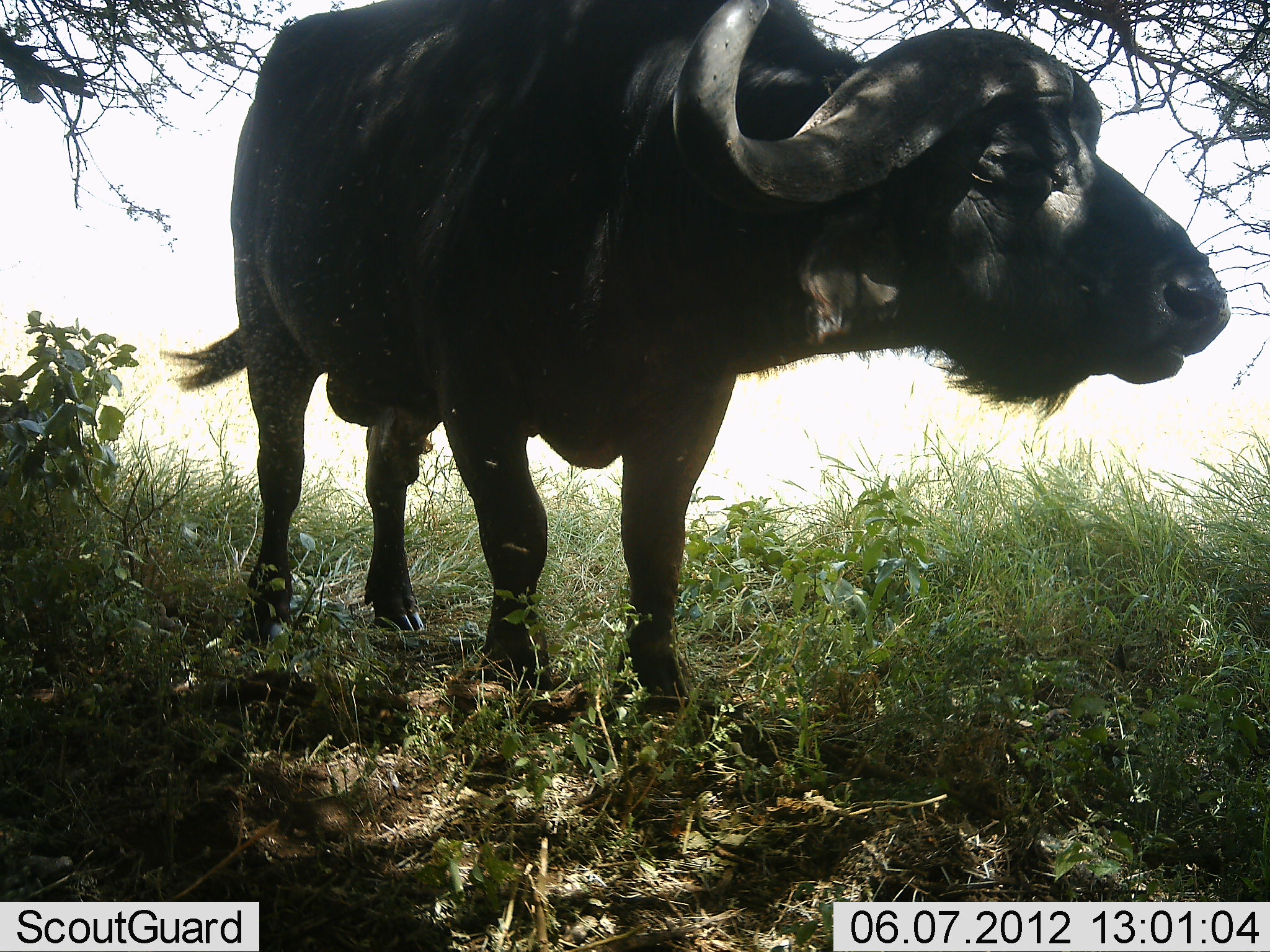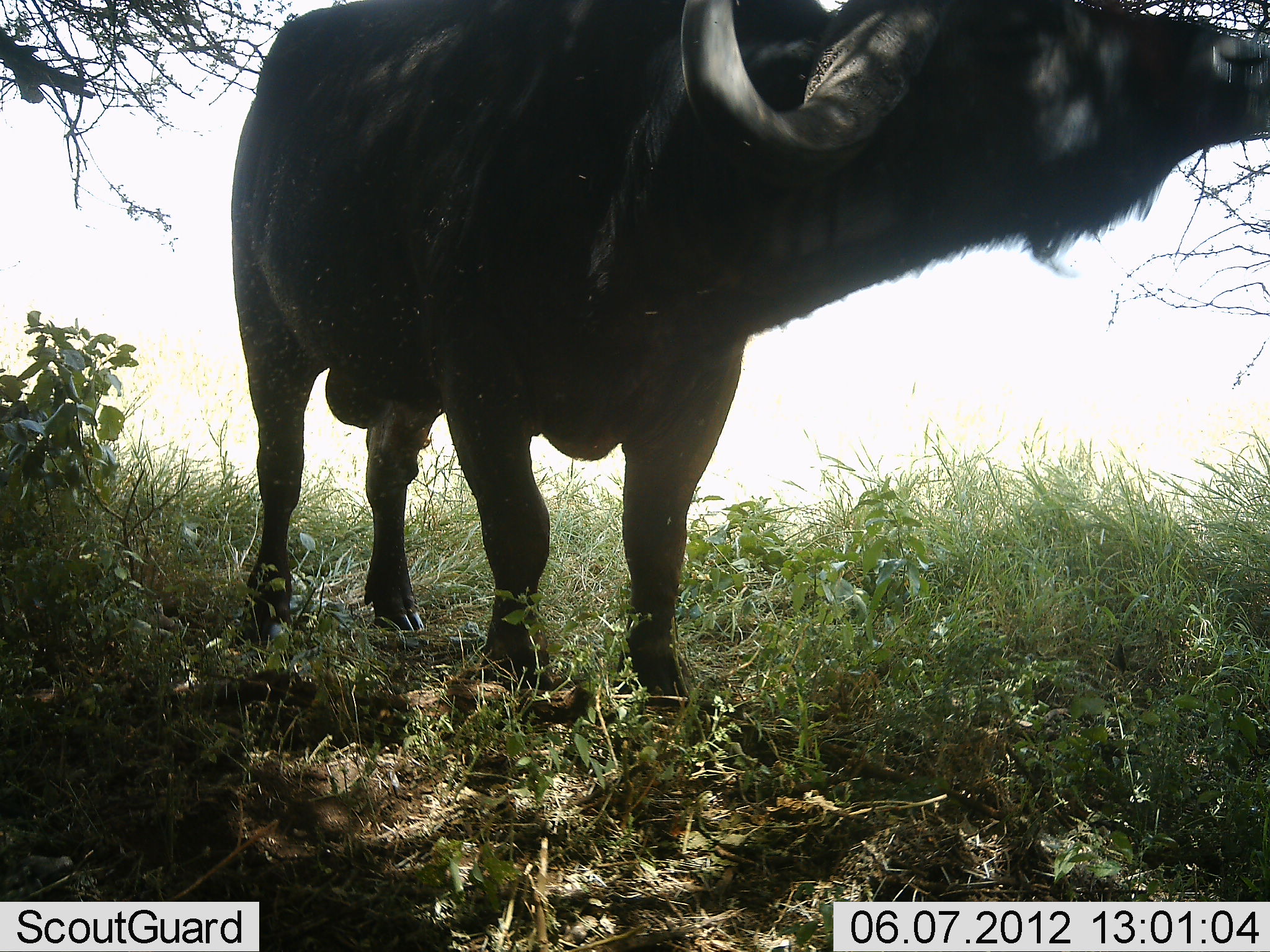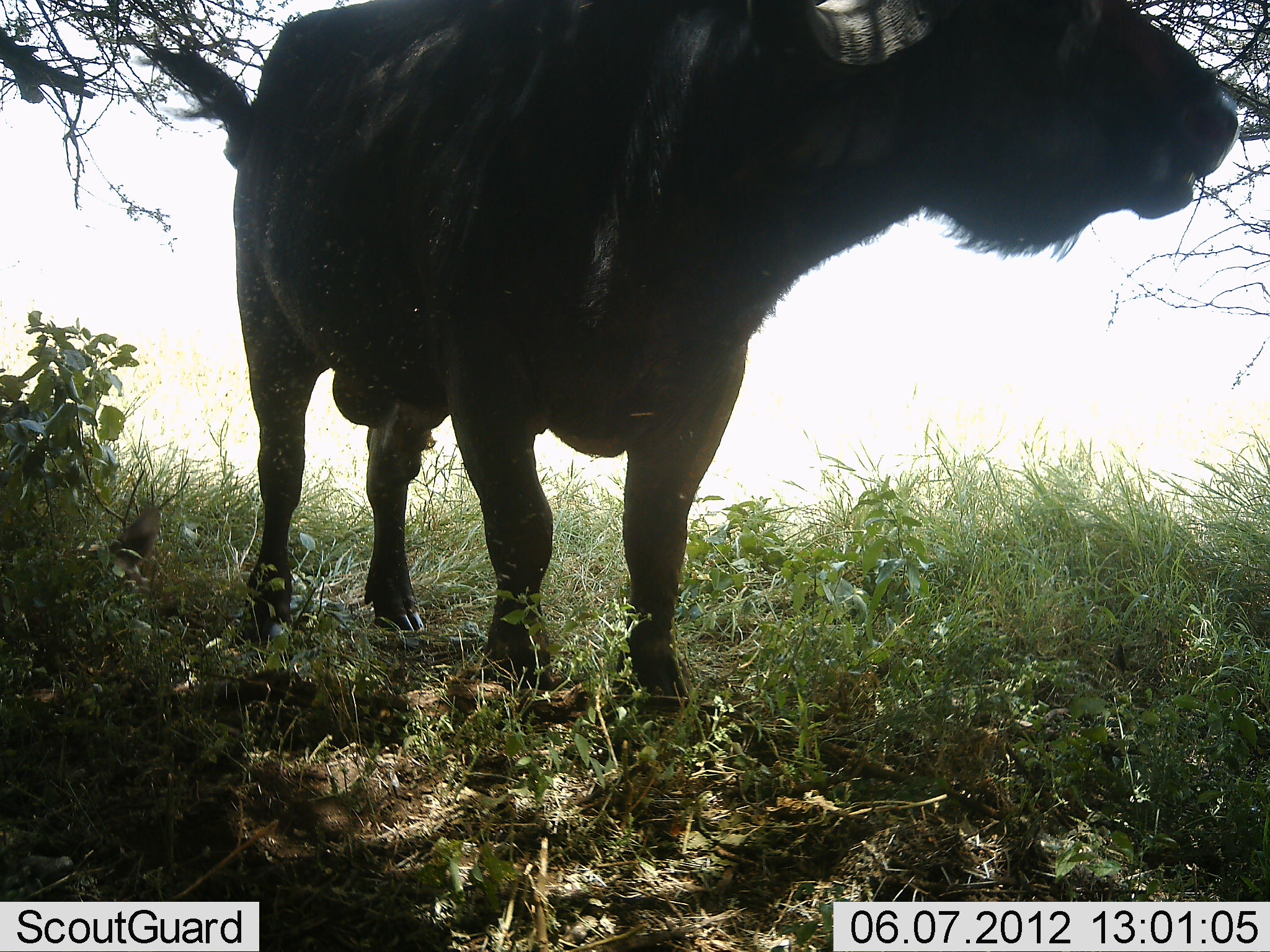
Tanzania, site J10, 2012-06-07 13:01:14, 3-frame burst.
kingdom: Animalia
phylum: Chordata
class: Mammalia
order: Artiodactyla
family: Bovidae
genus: Syncerus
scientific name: Syncerus caffer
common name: cape buffalo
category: buffalo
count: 1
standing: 60%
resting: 0%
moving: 10%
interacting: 0%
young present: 0%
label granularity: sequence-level